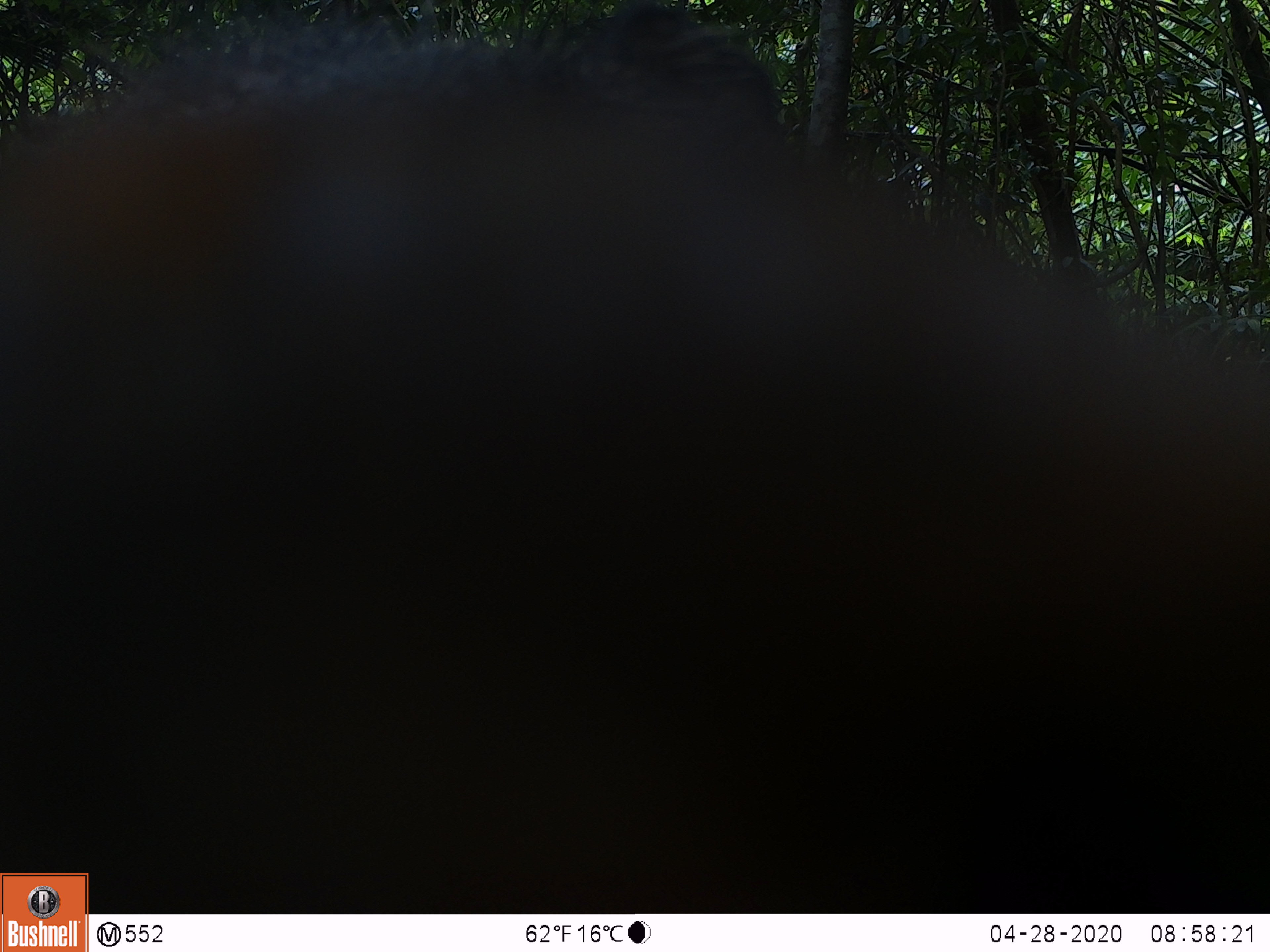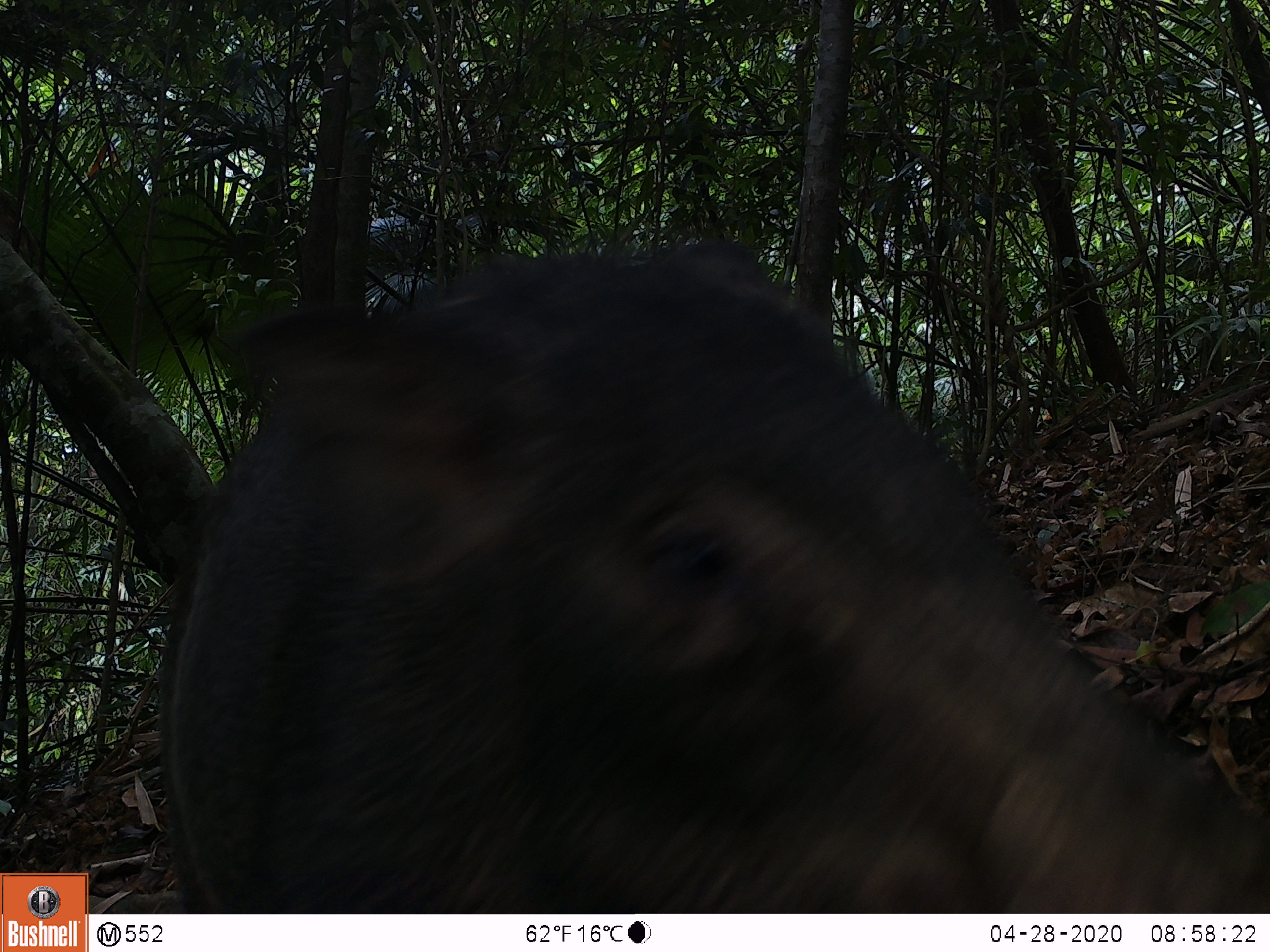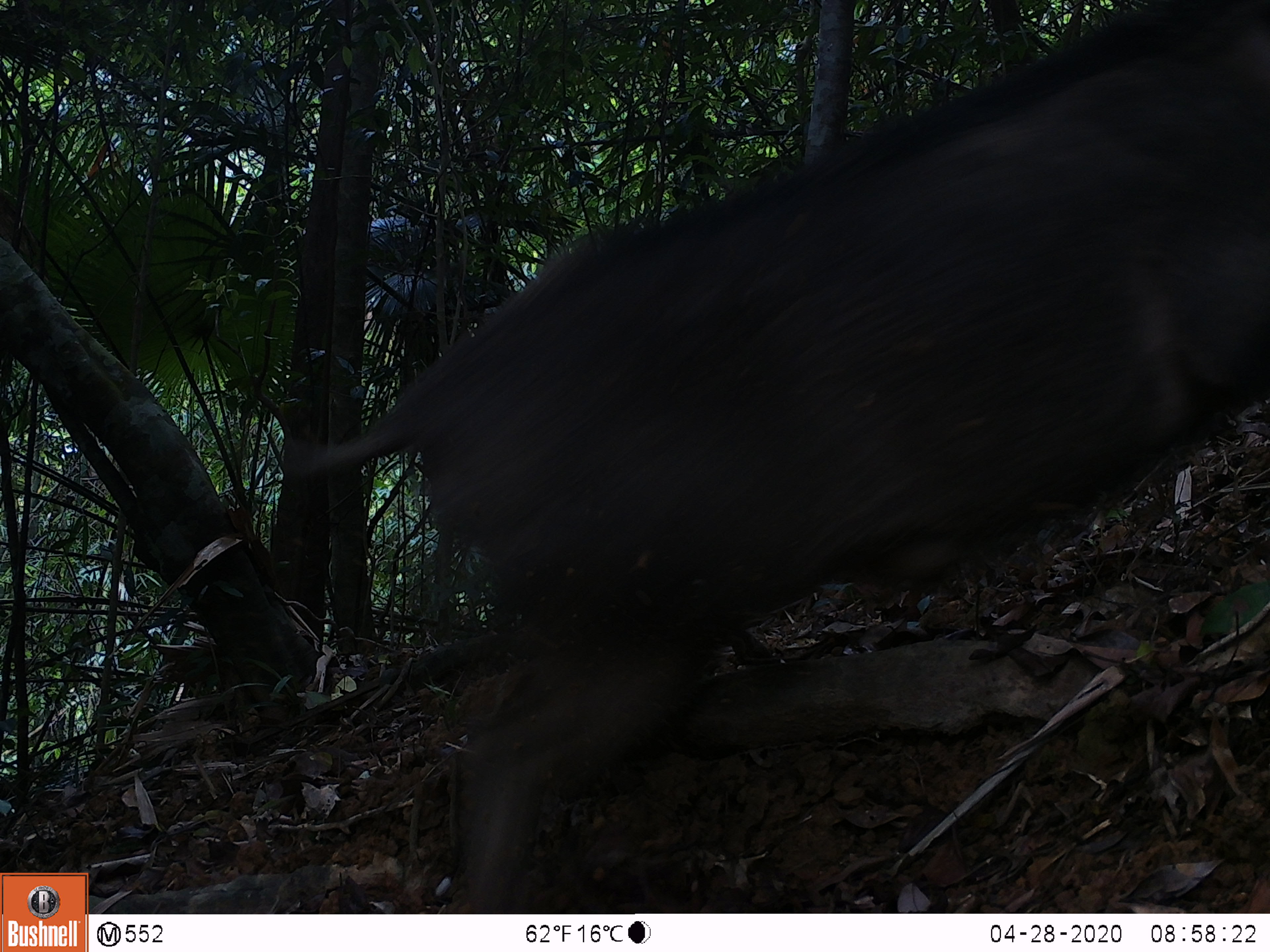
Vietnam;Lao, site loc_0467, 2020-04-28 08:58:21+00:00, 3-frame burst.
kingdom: Animalia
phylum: Chordata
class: Mammalia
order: Artiodactyla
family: Suidae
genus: Sus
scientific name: Sus scrofa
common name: eurasian wild pig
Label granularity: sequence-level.